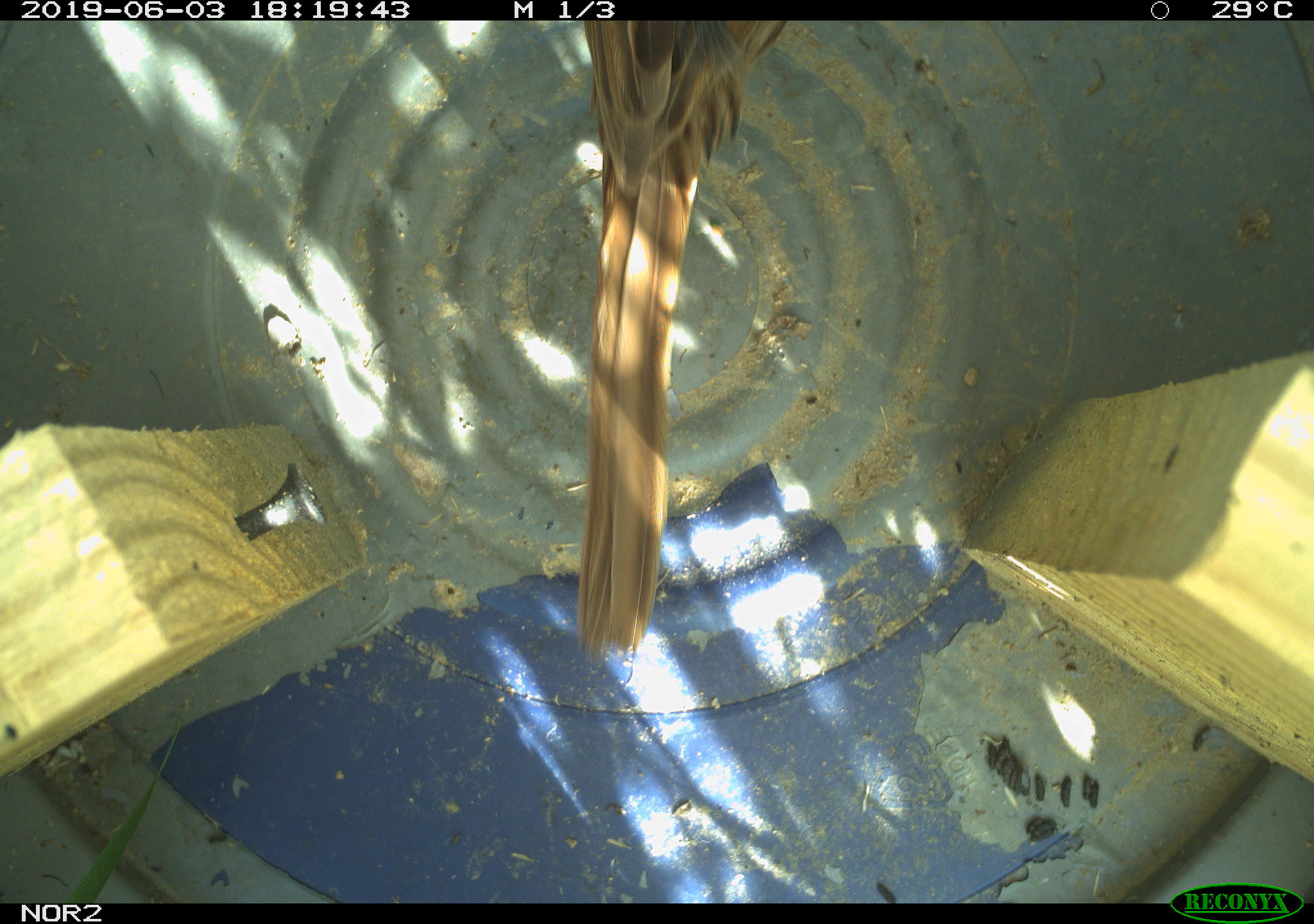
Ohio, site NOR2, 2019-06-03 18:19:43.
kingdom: Animalia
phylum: Chordata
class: Aves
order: Passeriformes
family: Passerellidae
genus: Melospiza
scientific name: Melospiza melodia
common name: song sparrow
Song sparrow (Melospiza melodia).